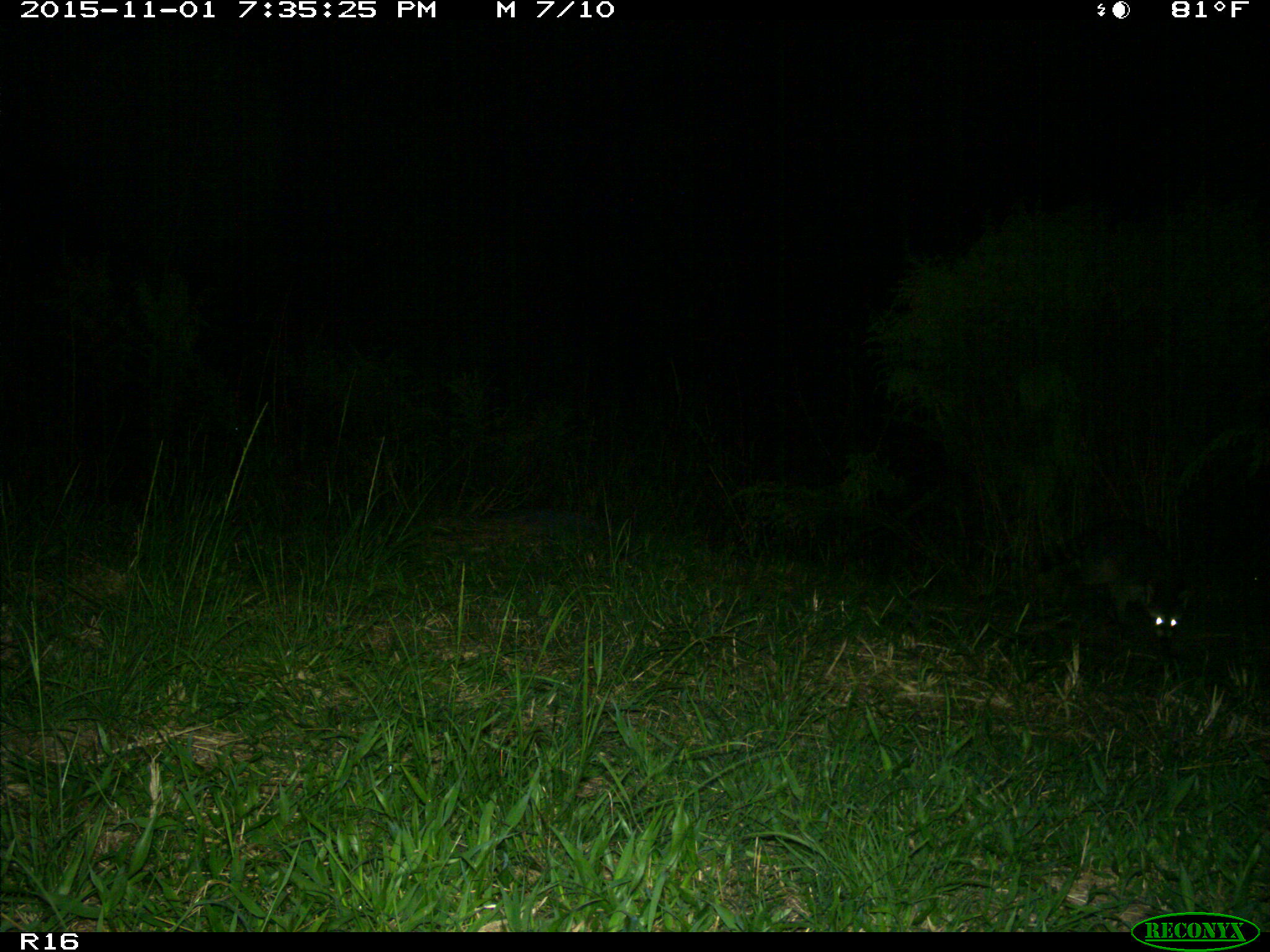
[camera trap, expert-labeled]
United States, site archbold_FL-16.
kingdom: Animalia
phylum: Chordata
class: Mammalia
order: Carnivora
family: Procyonidae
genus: Procyon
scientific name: Procyon lotor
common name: common raccoon